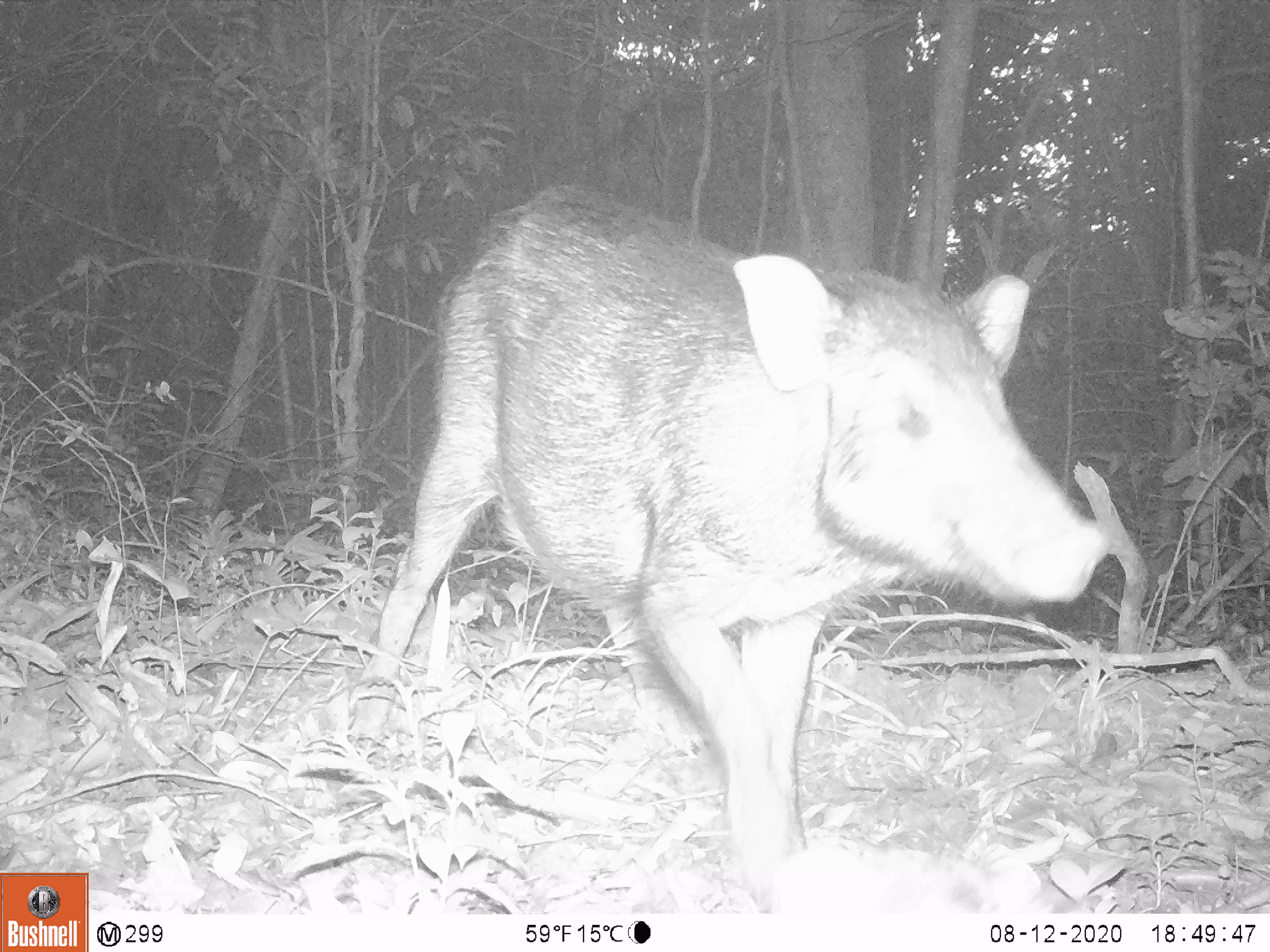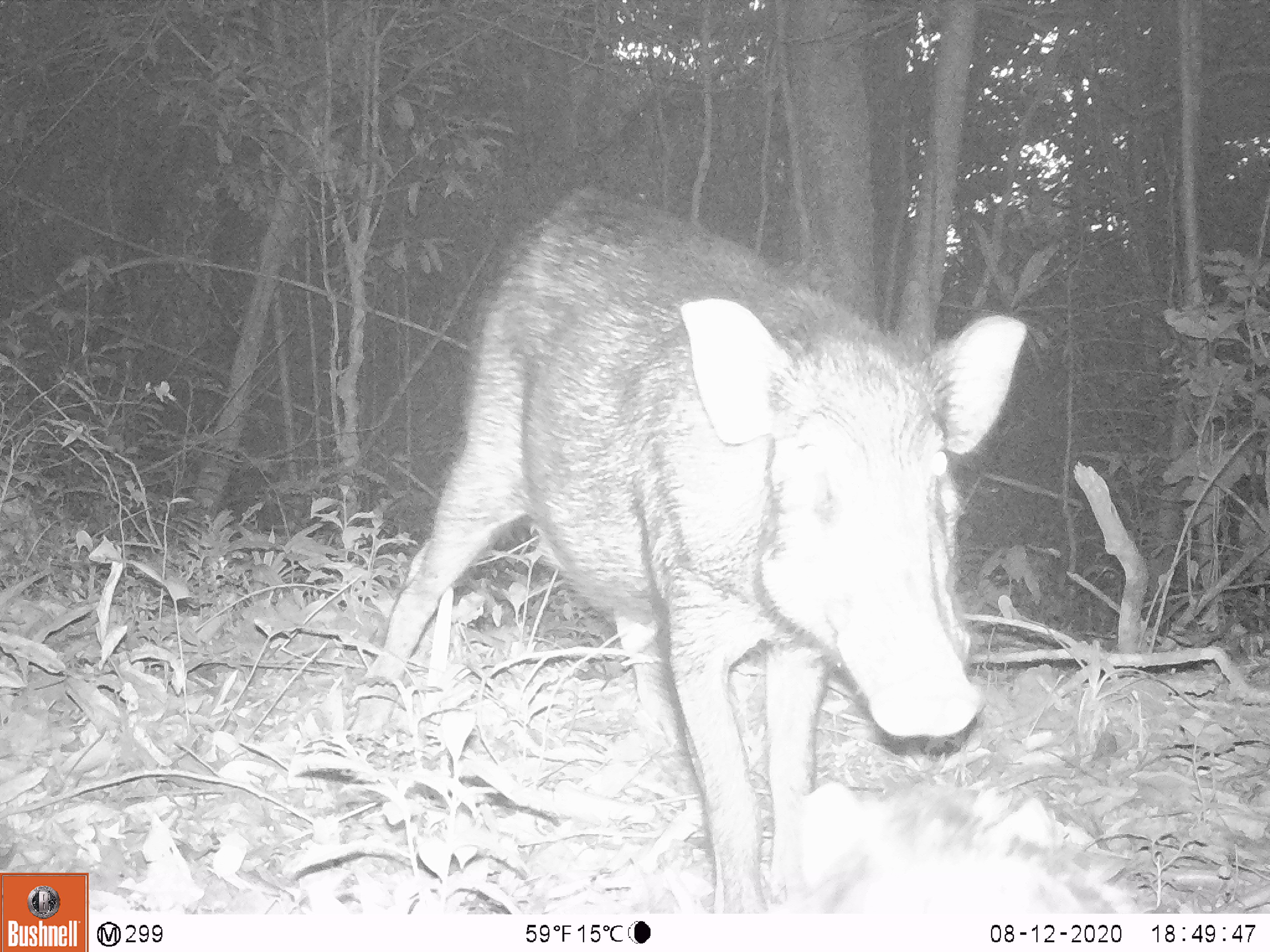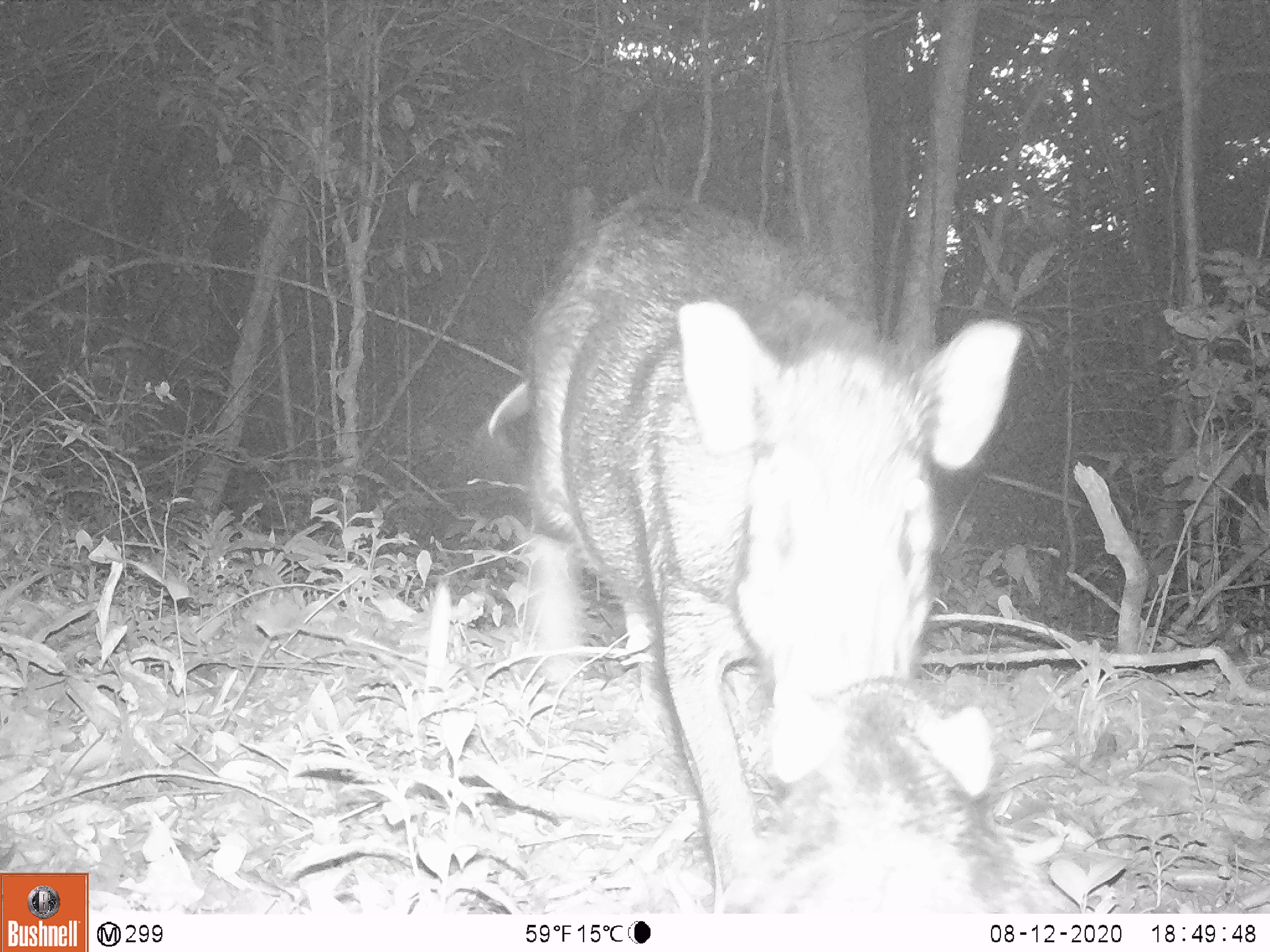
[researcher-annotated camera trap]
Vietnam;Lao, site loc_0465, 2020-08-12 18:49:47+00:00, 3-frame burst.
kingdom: Animalia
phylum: Chordata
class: Mammalia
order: Artiodactyla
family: Suidae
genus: Sus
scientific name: Sus scrofa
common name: eurasian wild pig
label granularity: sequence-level